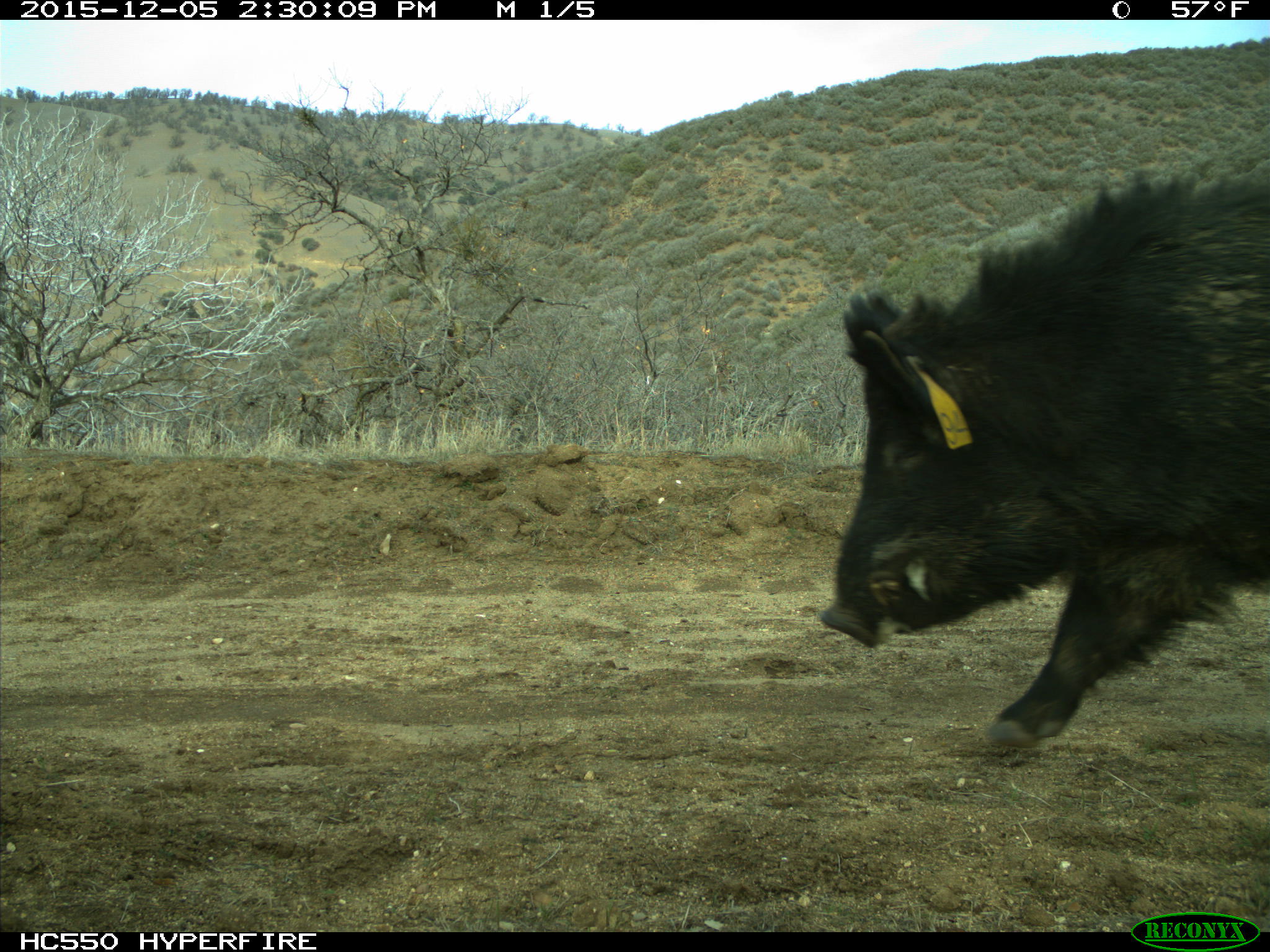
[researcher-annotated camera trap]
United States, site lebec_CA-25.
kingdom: Animalia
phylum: Chordata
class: Mammalia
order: Artiodactyla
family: Suidae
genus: Sus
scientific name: Sus scrofa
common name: wild boar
Sus scrofa (wild boar).